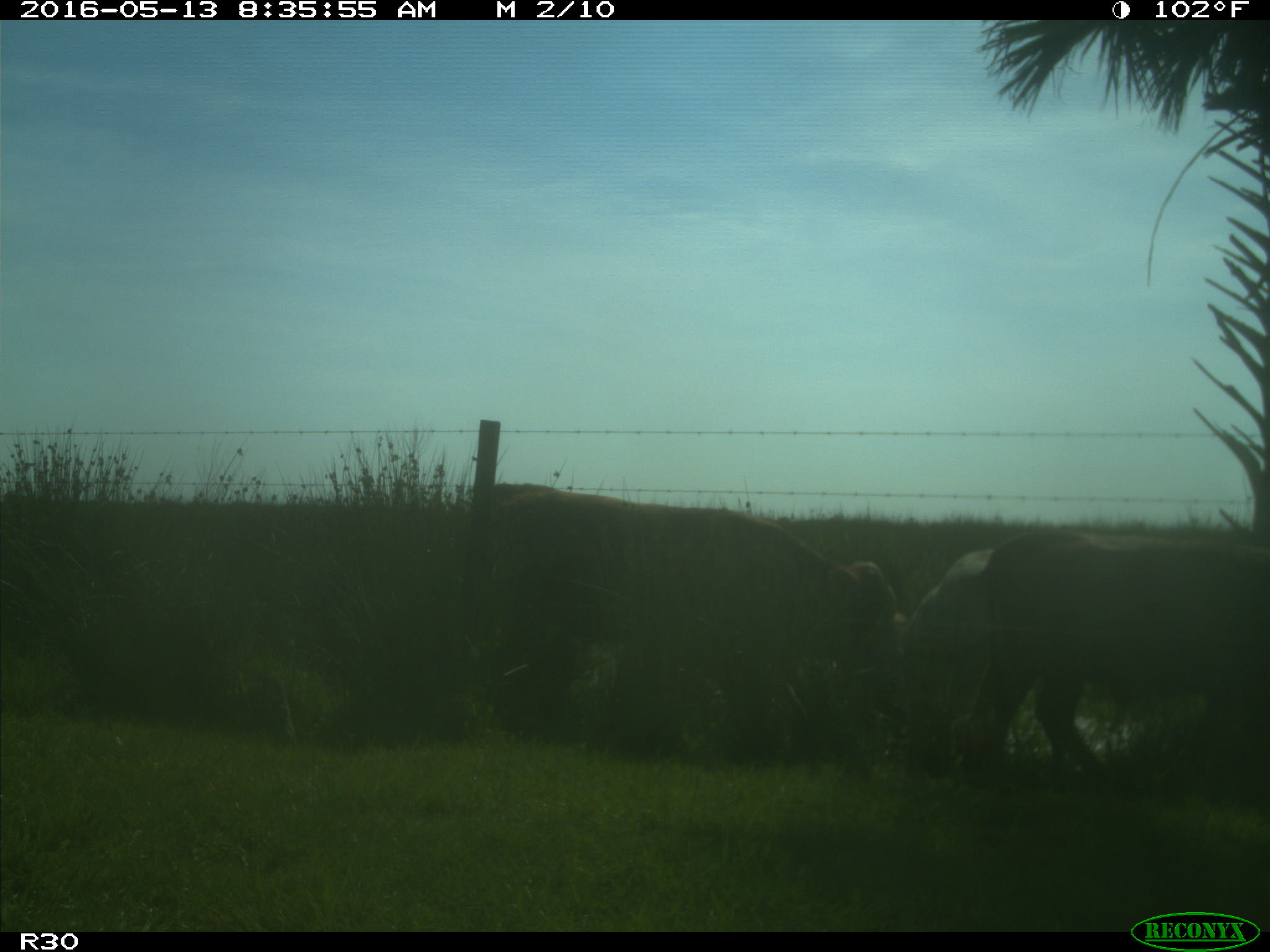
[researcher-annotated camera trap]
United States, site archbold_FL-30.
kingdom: Animalia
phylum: Chordata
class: Mammalia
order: Artiodactyla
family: Bovidae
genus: Bos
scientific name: Bos taurus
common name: domestic cow